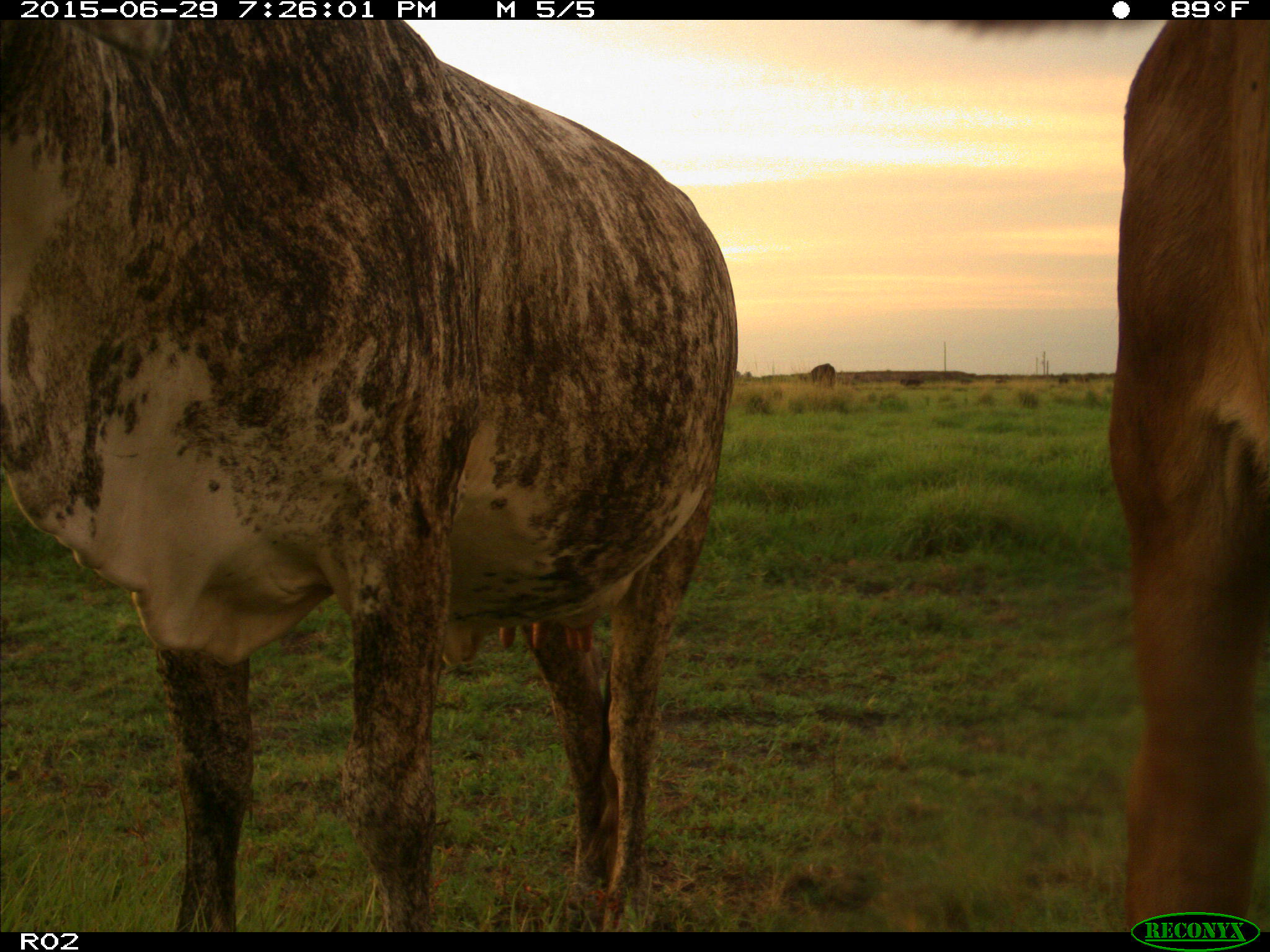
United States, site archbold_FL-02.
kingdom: Animalia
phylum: Chordata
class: Mammalia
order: Artiodactyla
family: Bovidae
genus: Bos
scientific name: Bos taurus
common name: domestic cow